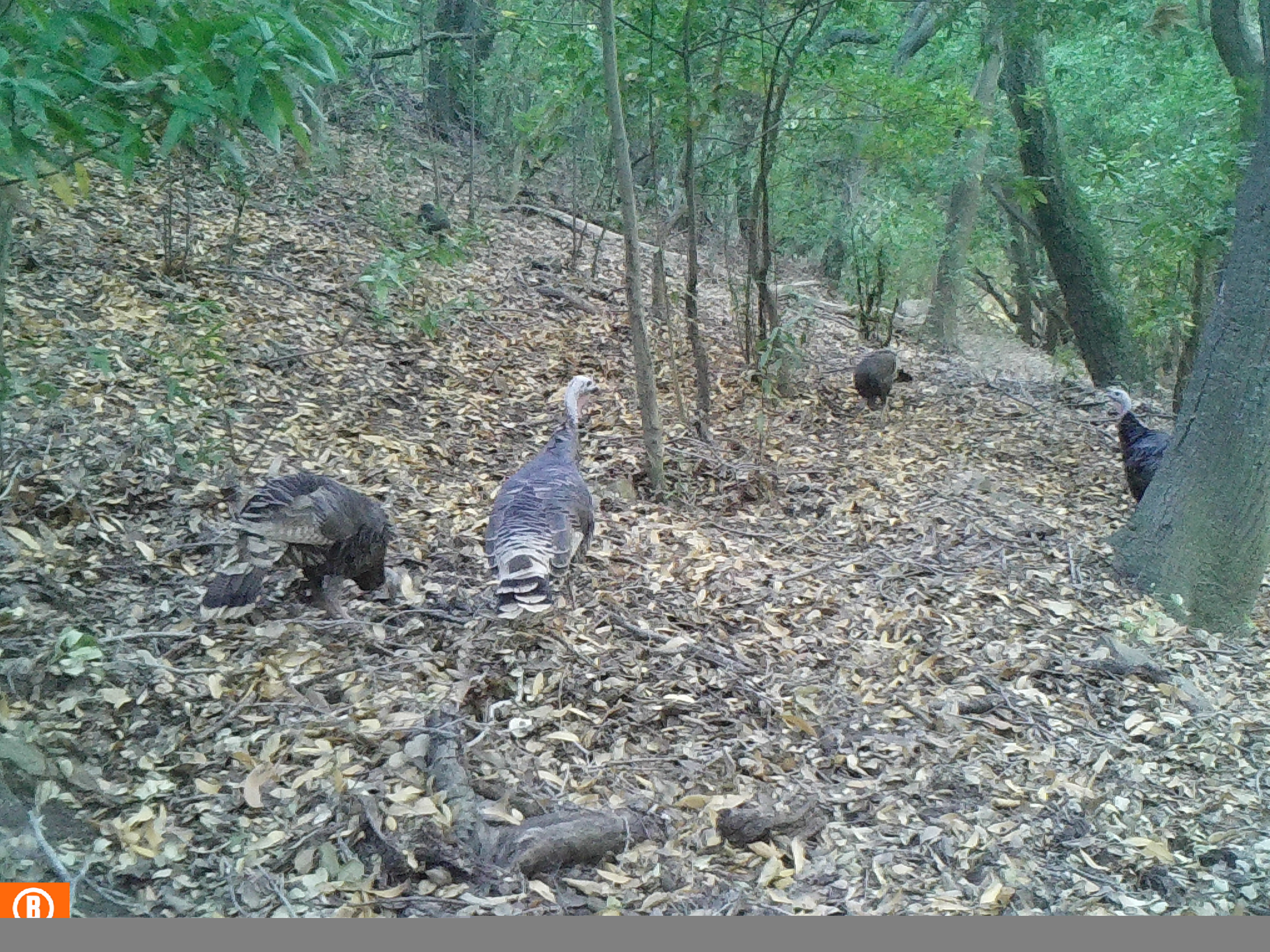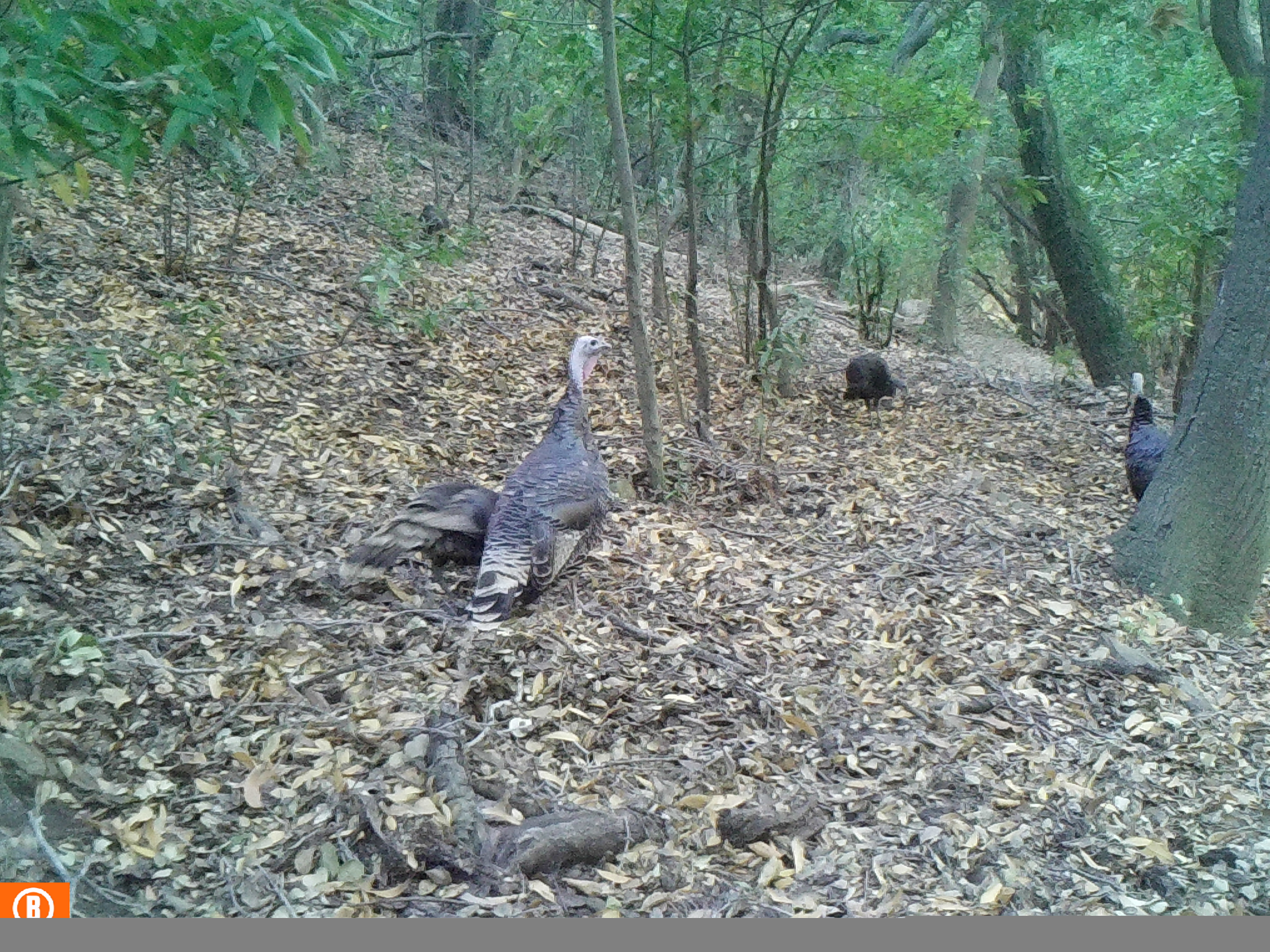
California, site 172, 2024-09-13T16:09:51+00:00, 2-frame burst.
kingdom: Animalia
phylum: Chordata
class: Aves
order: Galliformes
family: Phasianidae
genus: Meleagris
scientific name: Meleagris gallopavo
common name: turkey